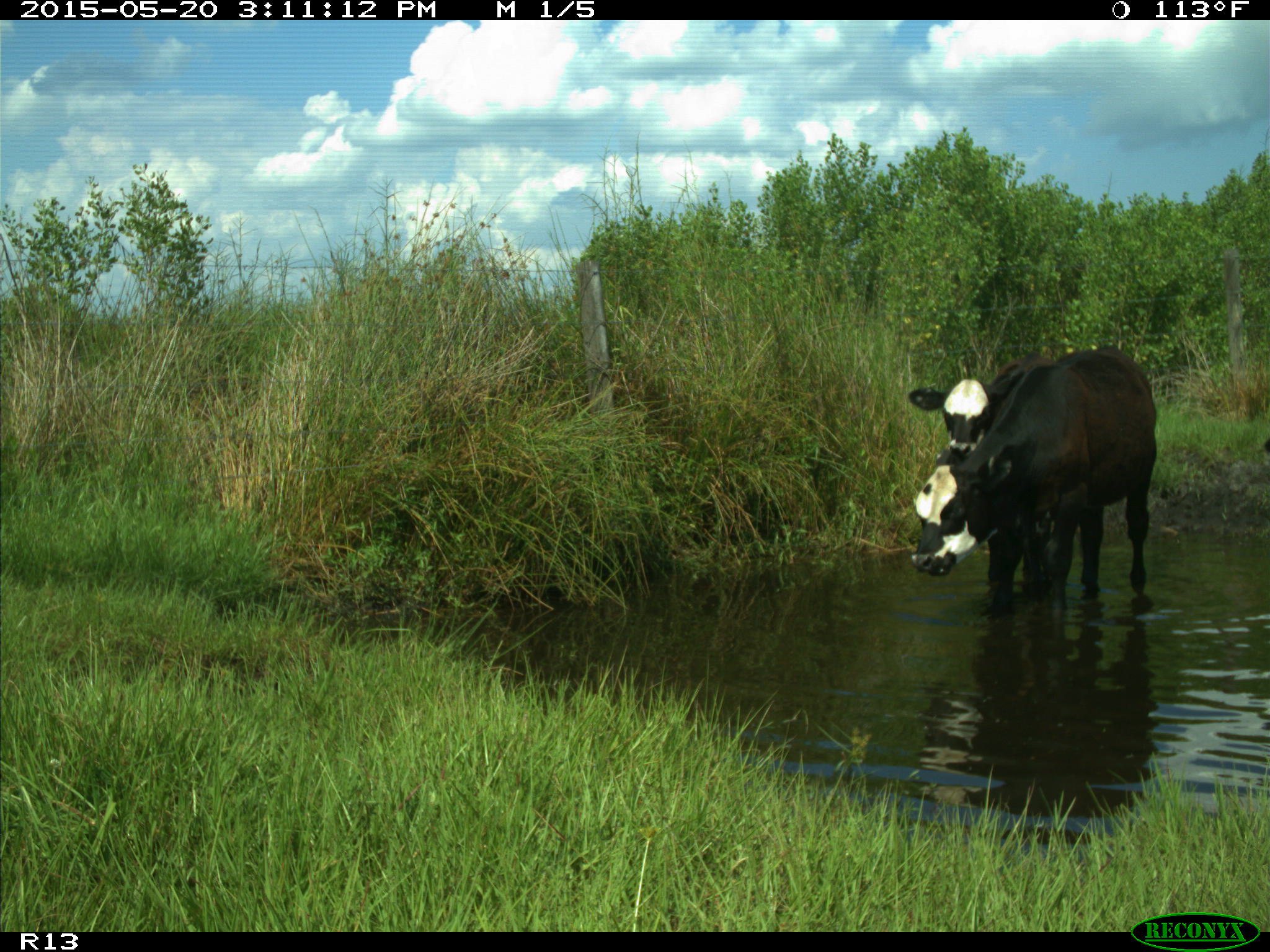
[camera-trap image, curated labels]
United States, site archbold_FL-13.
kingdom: Animalia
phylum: Chordata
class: Mammalia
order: Artiodactyla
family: Bovidae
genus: Bos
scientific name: Bos taurus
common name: domestic cow